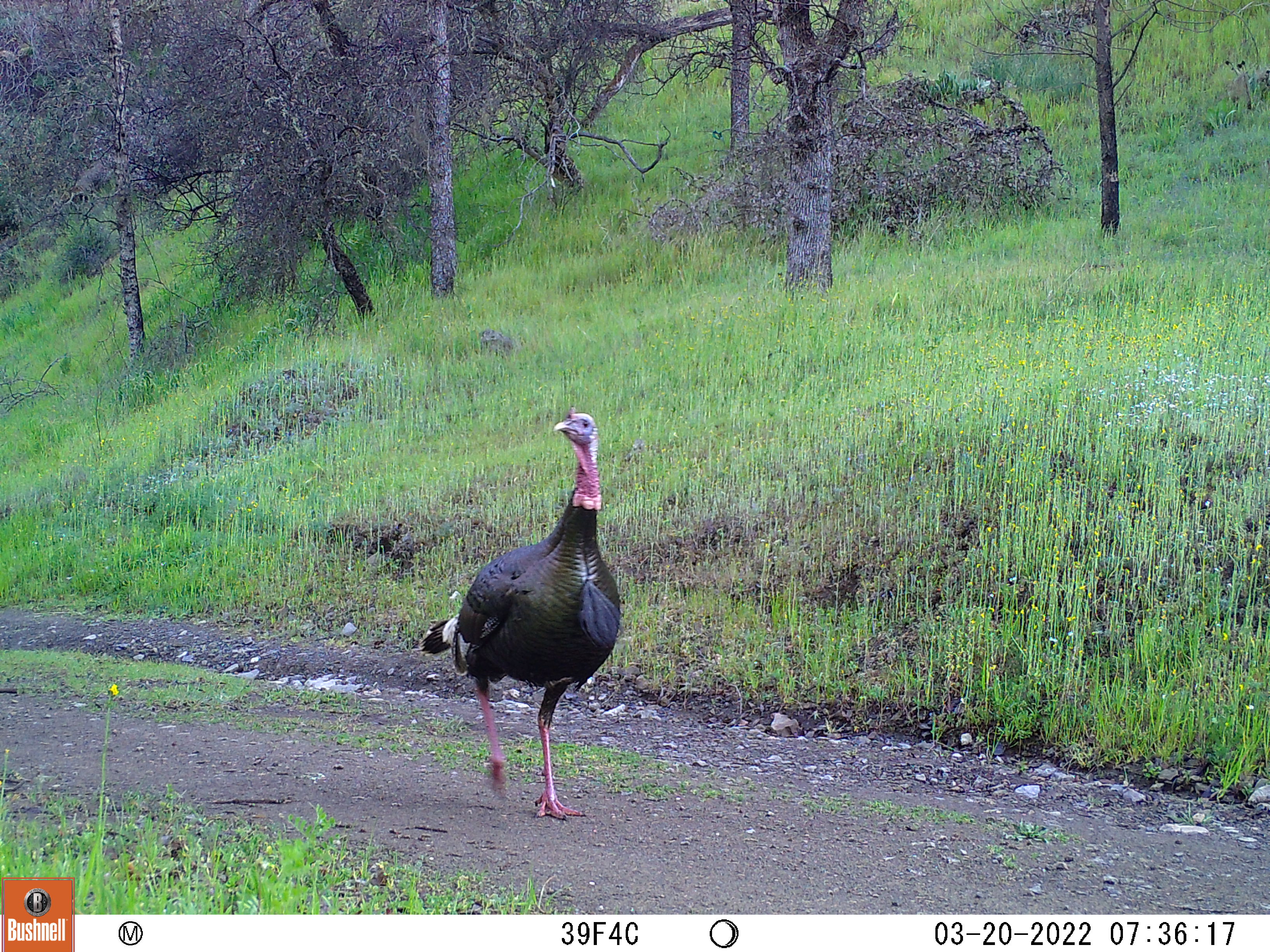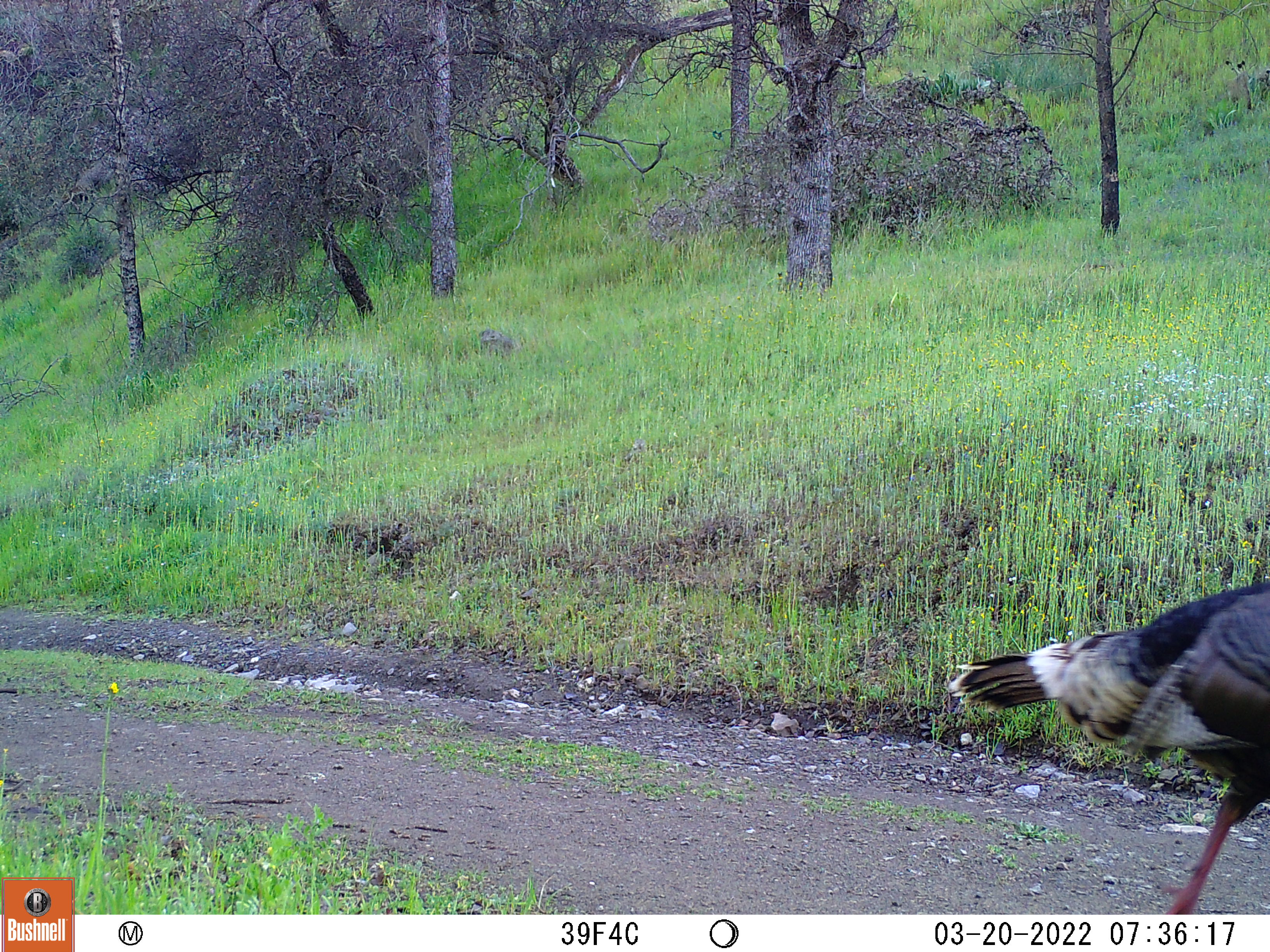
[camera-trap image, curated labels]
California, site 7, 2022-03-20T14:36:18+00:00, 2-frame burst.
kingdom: Animalia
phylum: Chordata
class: Aves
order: Galliformes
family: Phasianidae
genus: Meleagris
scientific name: Meleagris gallopavo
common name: turkey